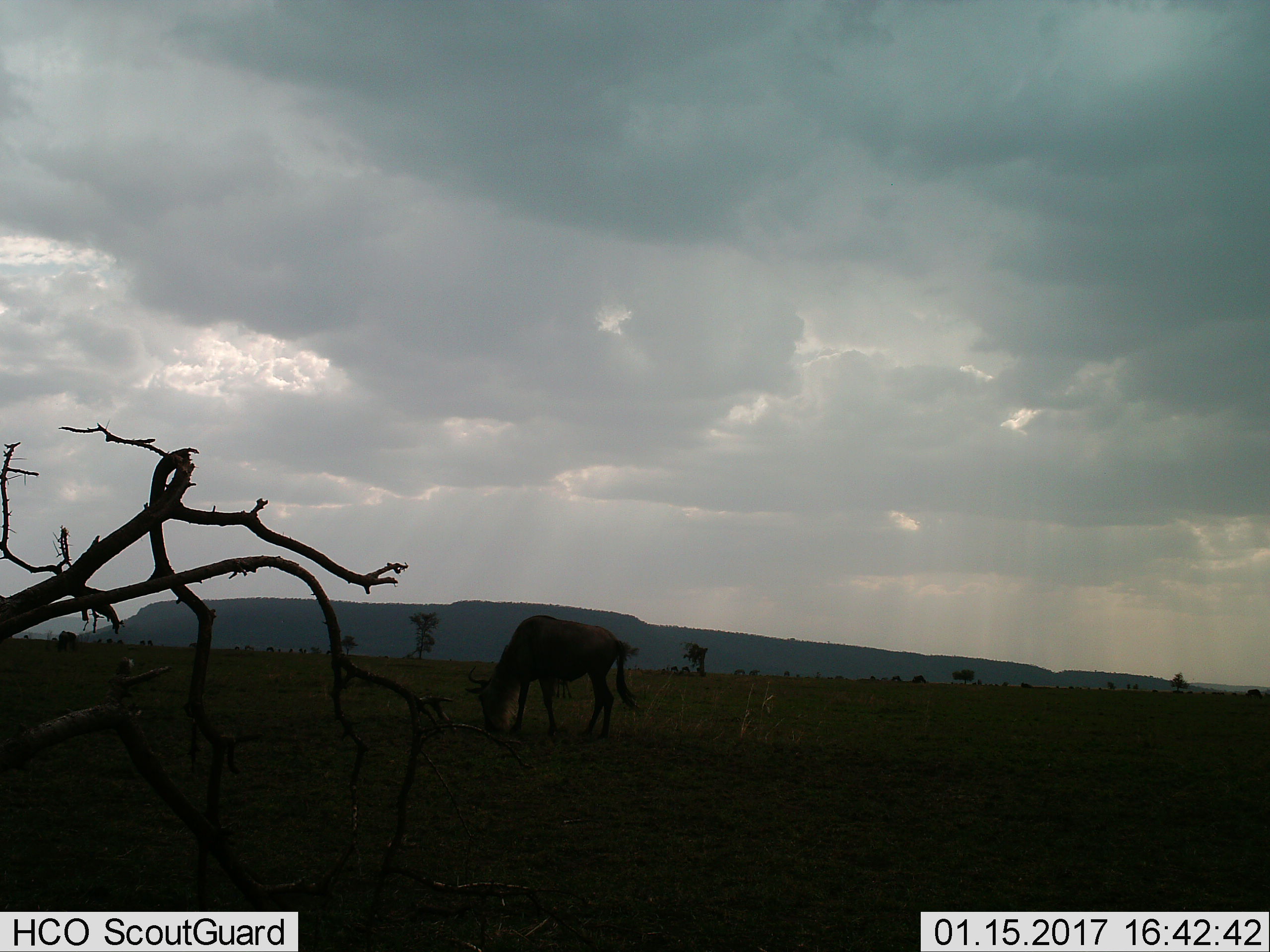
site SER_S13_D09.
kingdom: Animalia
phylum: Chordata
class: Mammalia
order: Artiodactyla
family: Bovidae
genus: Connochaetes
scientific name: Connochaetes taurinus taurinus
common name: blue wildebeest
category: wildebeestblue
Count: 1.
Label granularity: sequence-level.